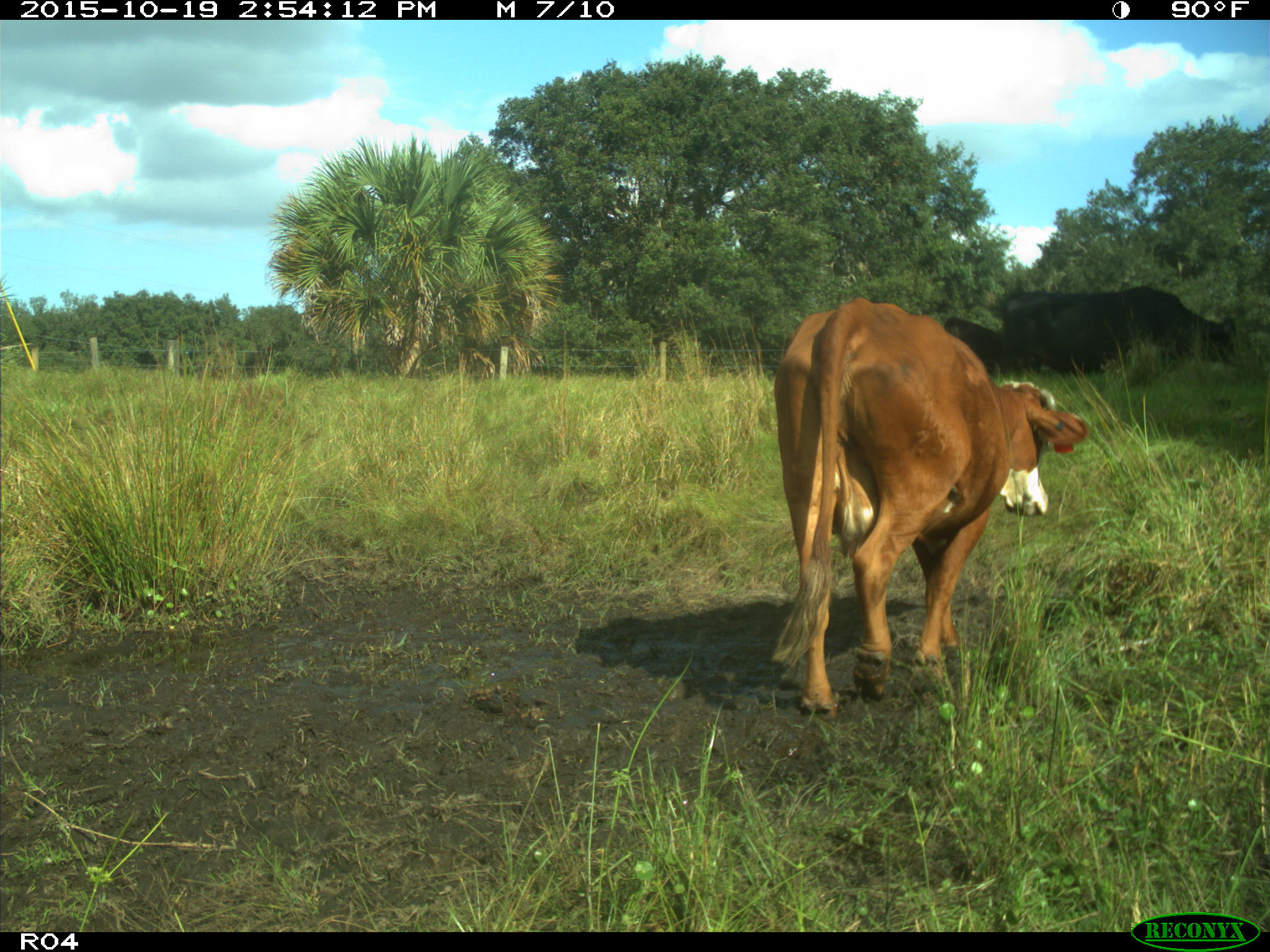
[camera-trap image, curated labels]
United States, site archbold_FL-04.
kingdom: Animalia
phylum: Chordata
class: Mammalia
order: Artiodactyla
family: Bovidae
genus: Bos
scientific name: Bos taurus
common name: domestic cow